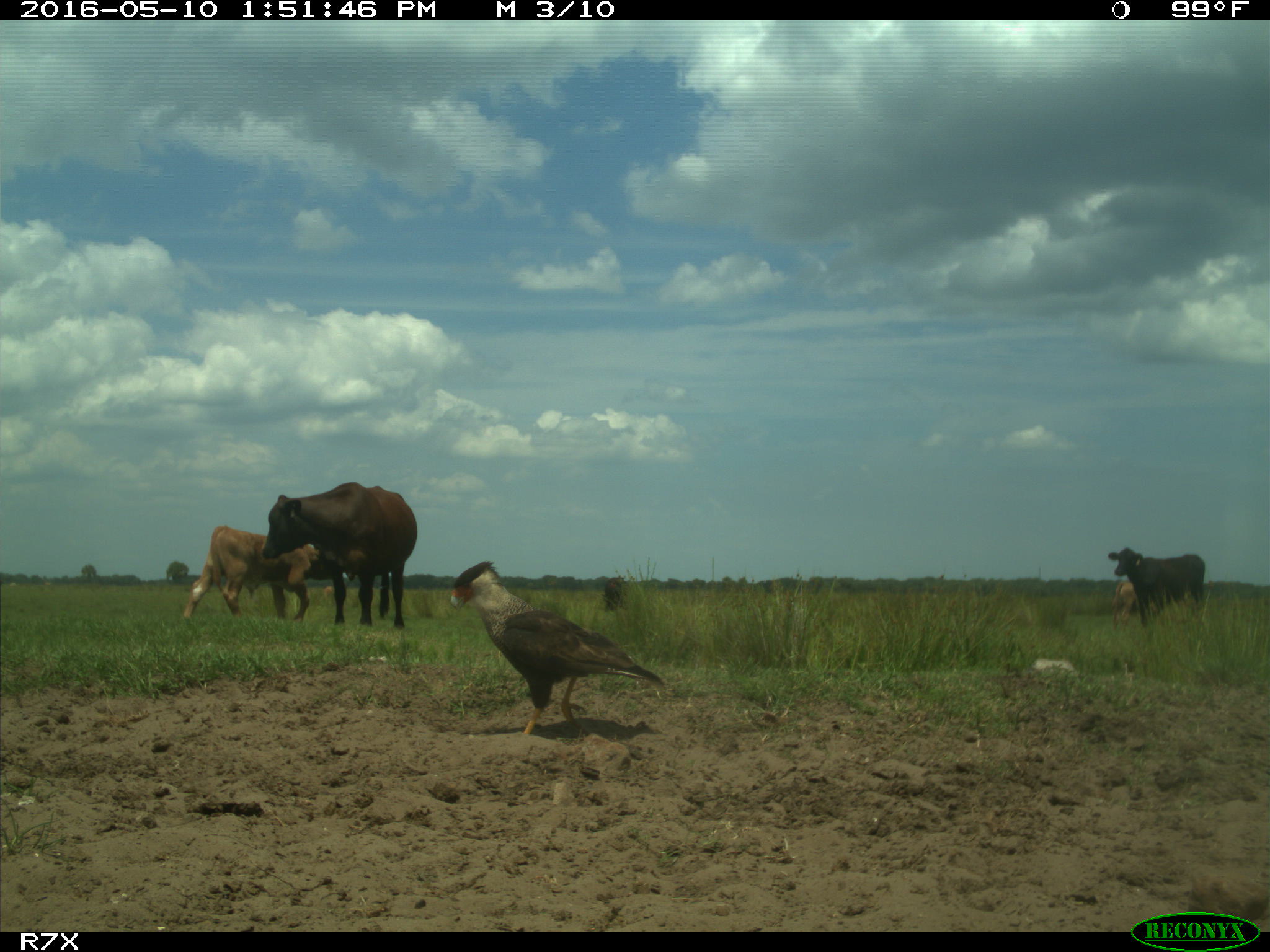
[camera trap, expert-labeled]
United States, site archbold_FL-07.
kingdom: Animalia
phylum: Chordata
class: Mammalia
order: Artiodactyla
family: Bovidae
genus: Bos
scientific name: Bos taurus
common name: domestic cow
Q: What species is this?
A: Bos taurus (domestic cow).